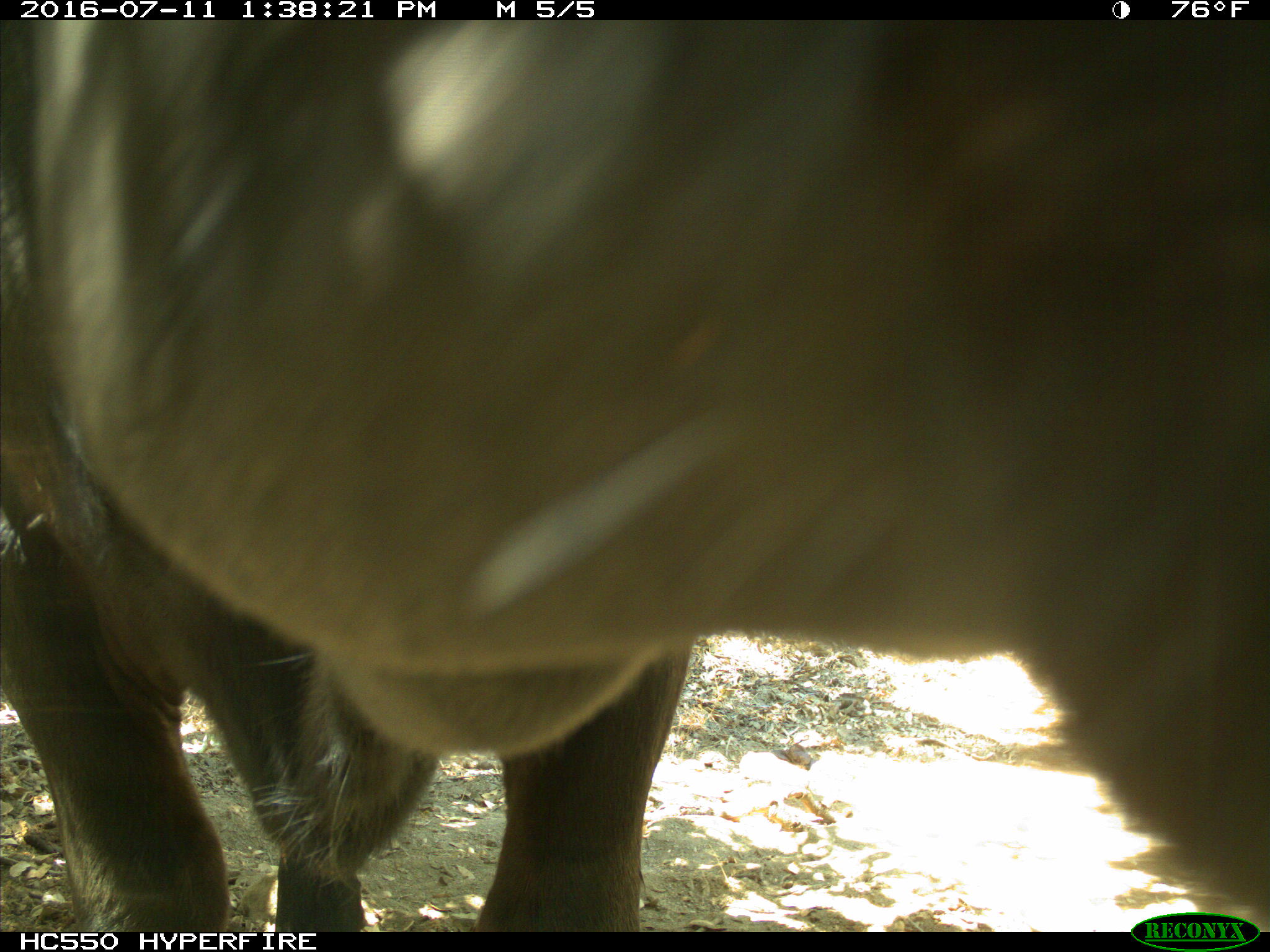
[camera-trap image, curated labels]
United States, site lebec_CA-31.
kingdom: Animalia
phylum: Chordata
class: Mammalia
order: Artiodactyla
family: Bovidae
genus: Bos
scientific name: Bos taurus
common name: domestic cow